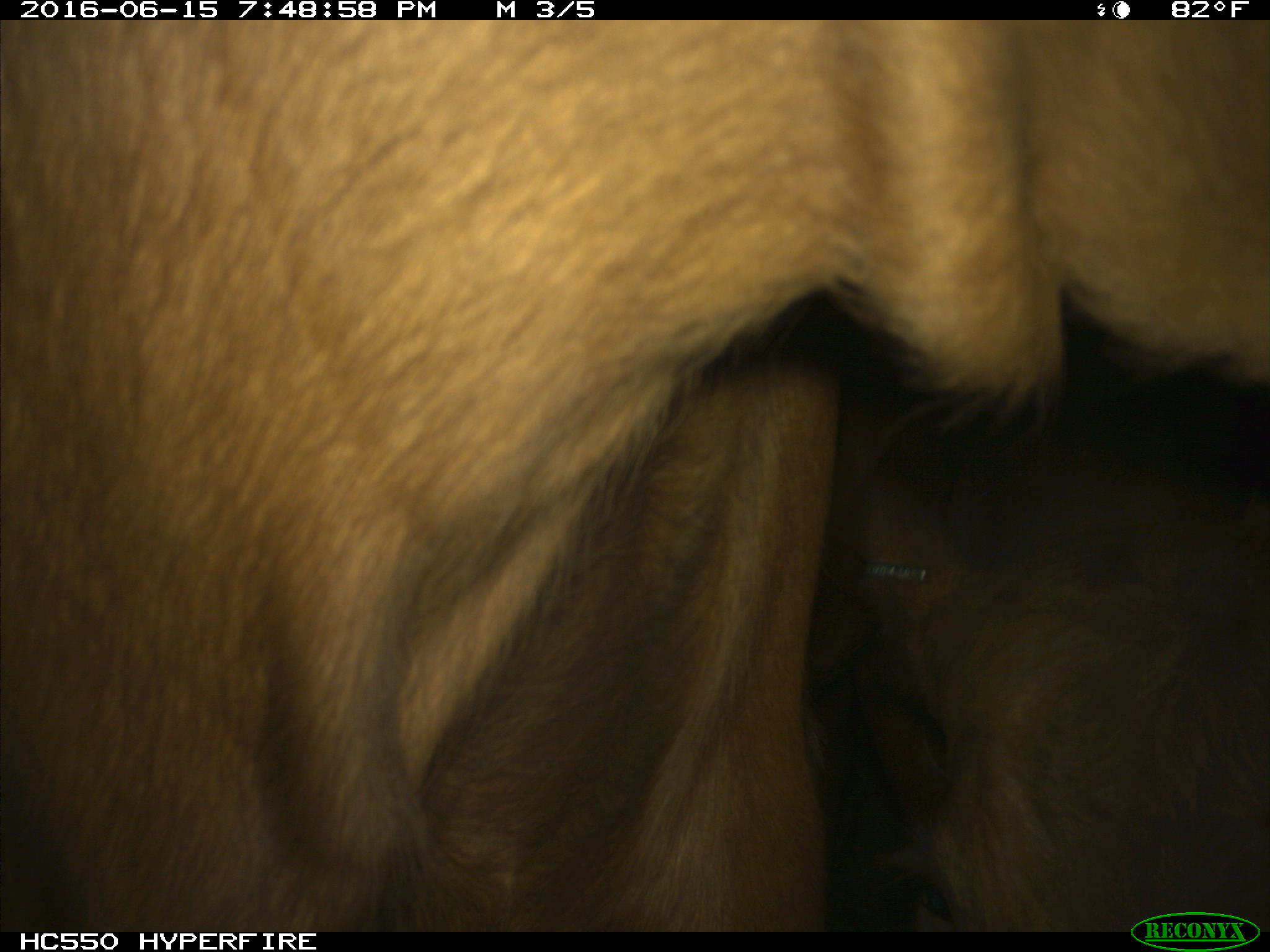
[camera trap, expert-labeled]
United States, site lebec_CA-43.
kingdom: Animalia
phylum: Chordata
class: Mammalia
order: Artiodactyla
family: Bovidae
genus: Bos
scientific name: Bos taurus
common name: domestic cow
Bos taurus (domestic cow).